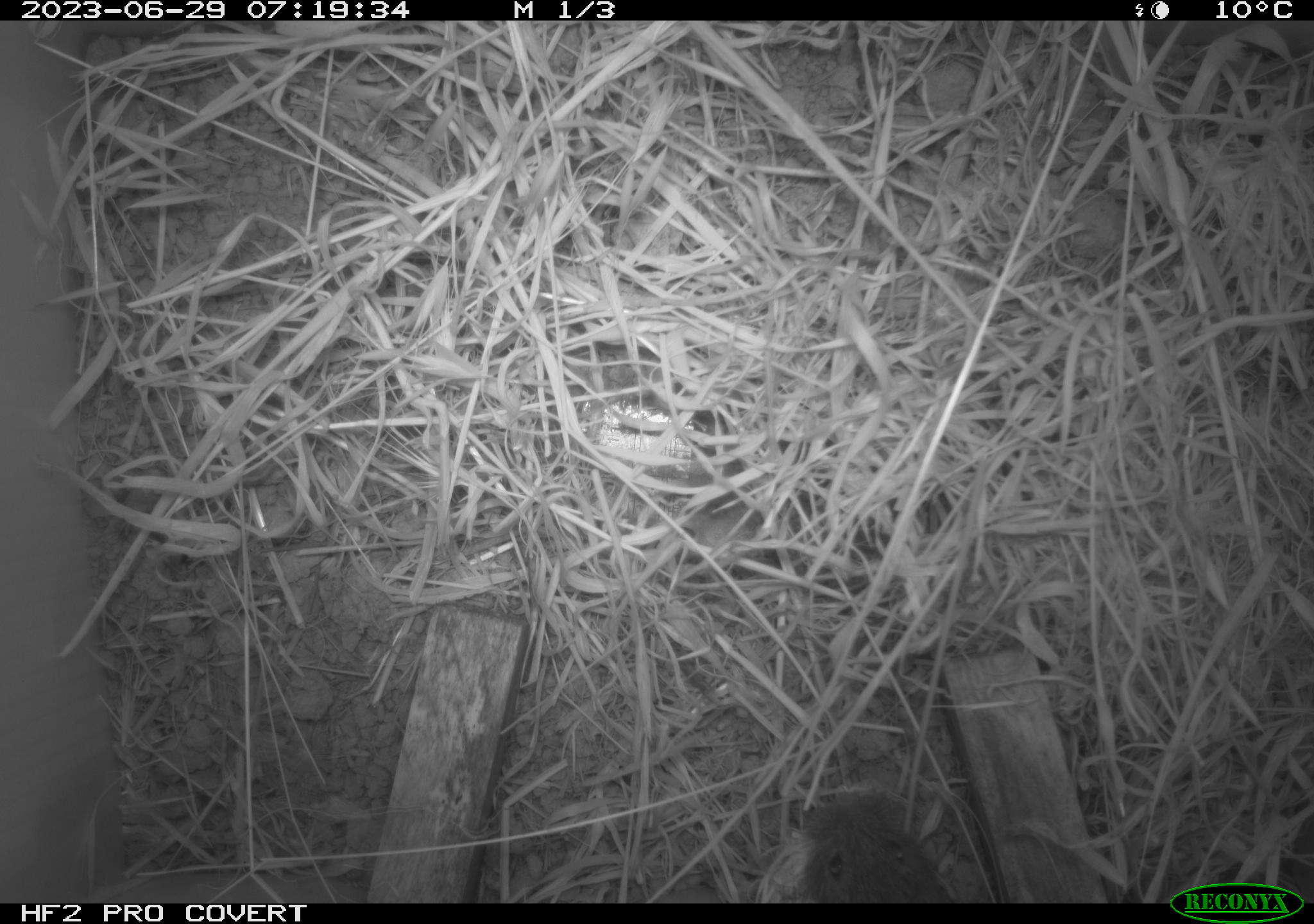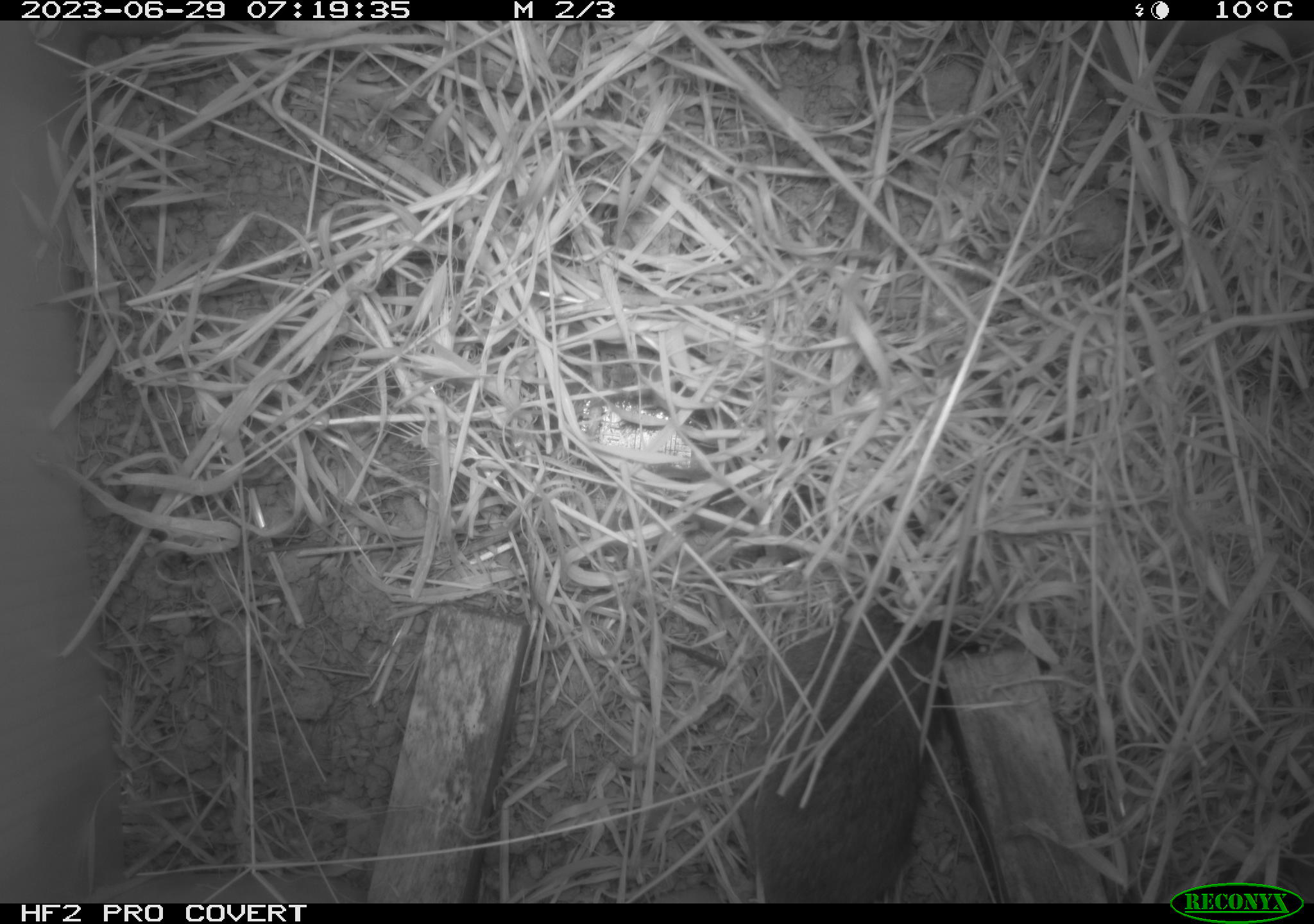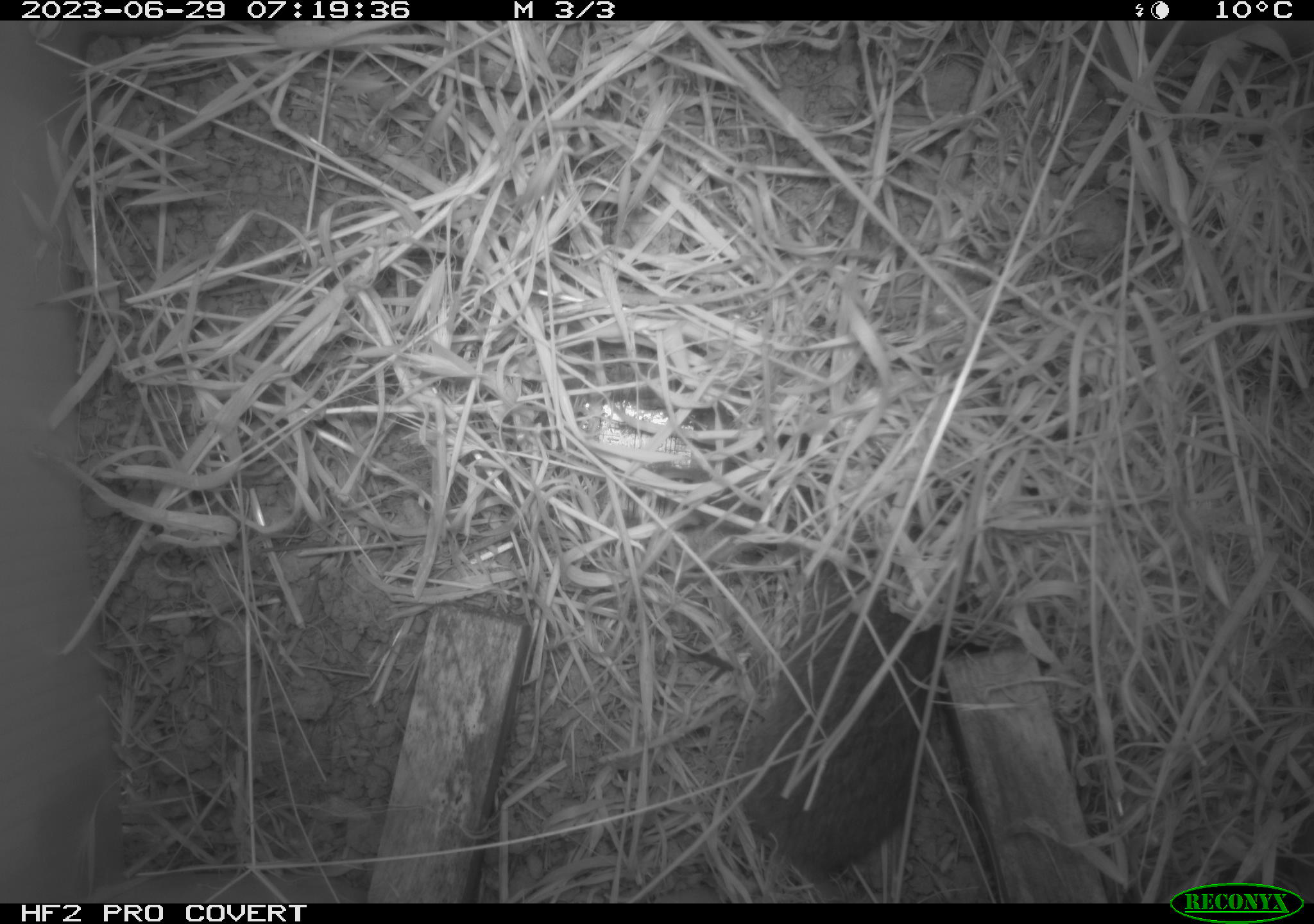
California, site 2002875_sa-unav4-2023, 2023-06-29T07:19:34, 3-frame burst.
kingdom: Animalia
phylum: Chordata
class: Mammalia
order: Rodentia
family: Cricetidae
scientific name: Arvicolinae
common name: voles, lemmings, and muskrats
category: arvicolinae subfamily